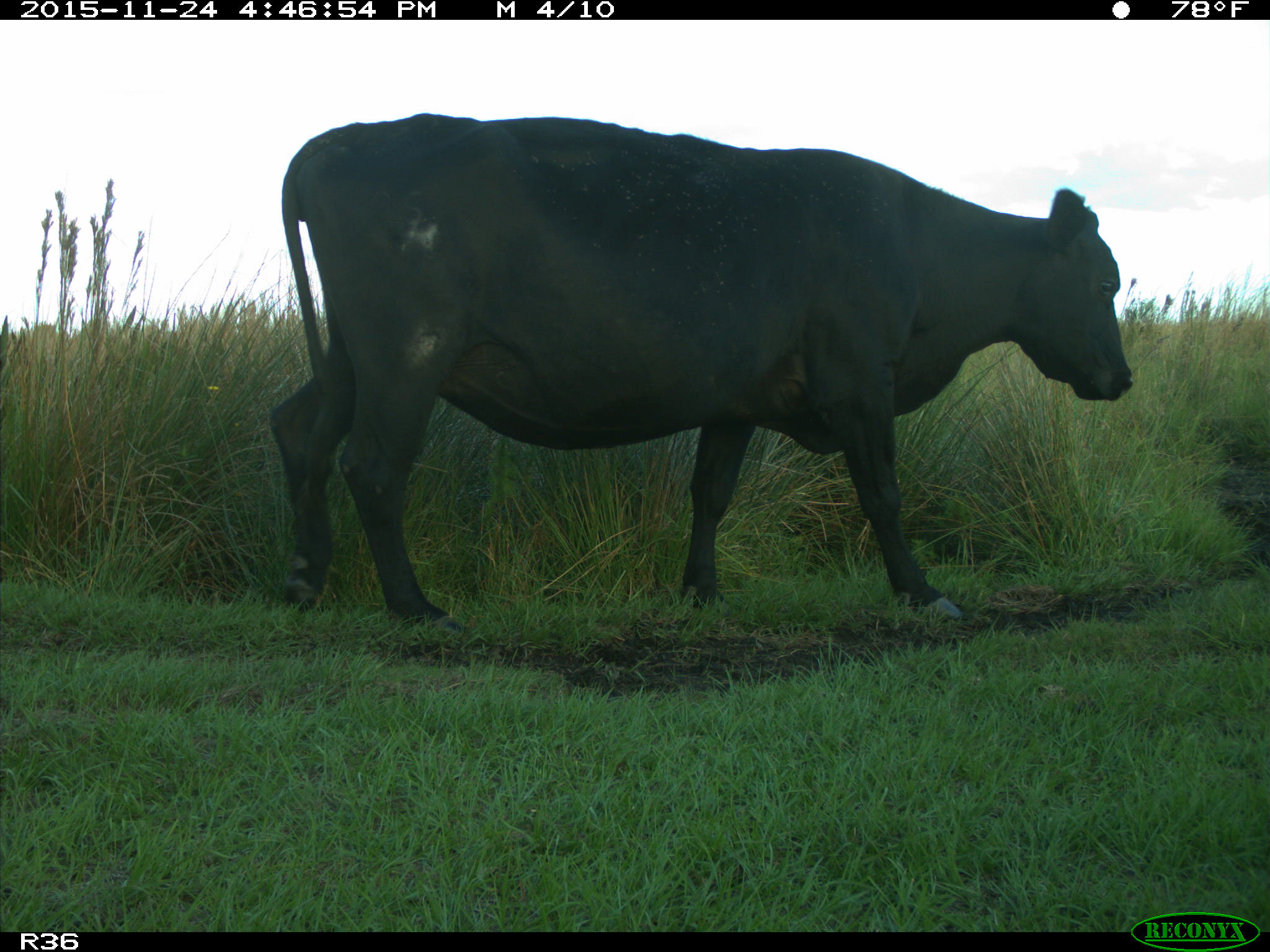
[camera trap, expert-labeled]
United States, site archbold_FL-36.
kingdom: Animalia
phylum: Chordata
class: Mammalia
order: Artiodactyla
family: Bovidae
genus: Bos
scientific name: Bos taurus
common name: domestic cow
Bos taurus (domestic cow).